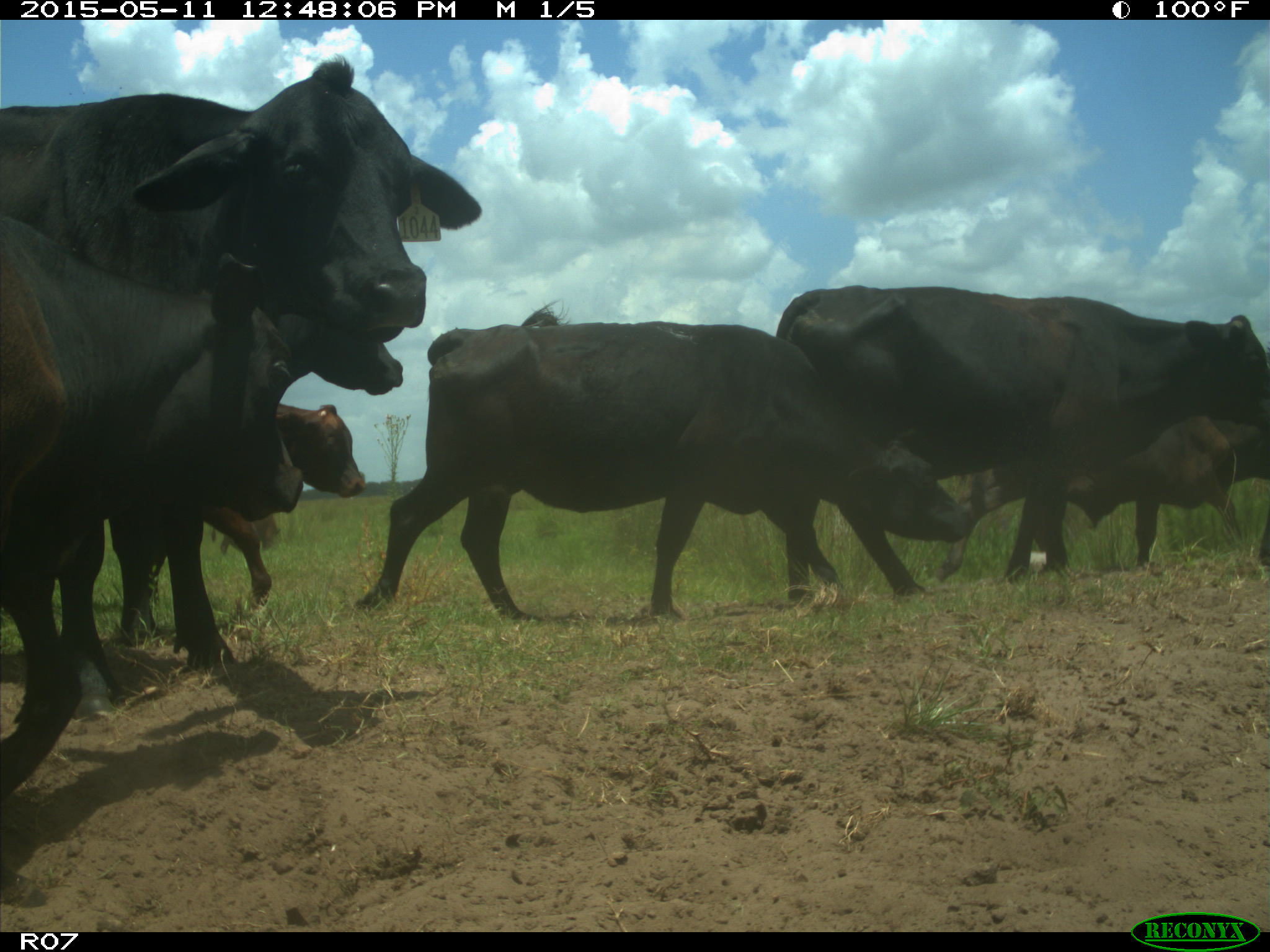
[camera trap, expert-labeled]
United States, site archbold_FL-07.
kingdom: Animalia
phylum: Chordata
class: Mammalia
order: Artiodactyla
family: Bovidae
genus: Bos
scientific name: Bos taurus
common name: domestic cow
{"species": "Bos taurus (domestic cow)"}